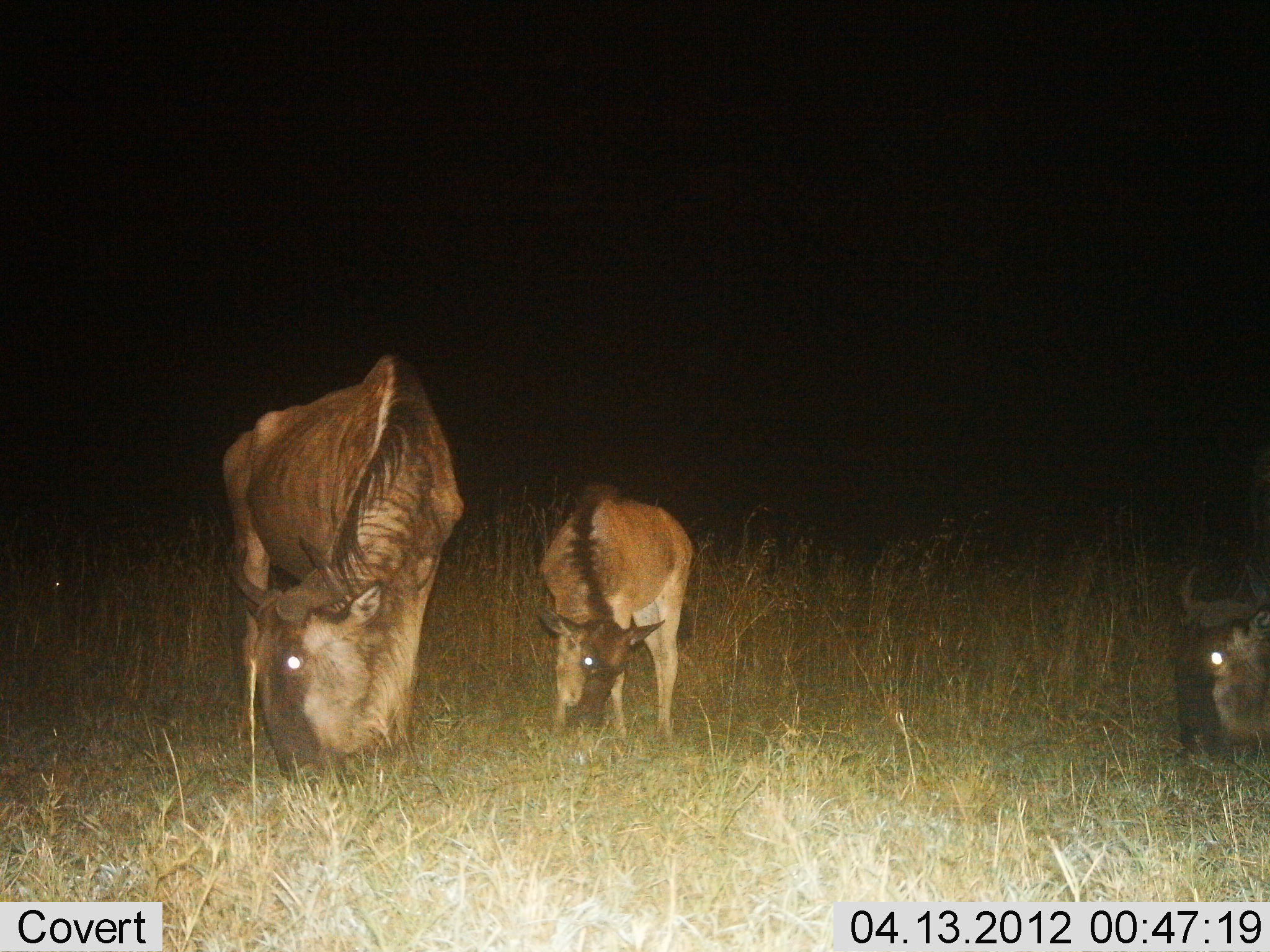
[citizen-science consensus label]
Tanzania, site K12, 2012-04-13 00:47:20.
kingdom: Animalia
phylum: Chordata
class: Mammalia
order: Artiodactyla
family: Bovidae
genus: Connochaetes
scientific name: Connochaetes taurinus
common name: blue wildebeest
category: wildebeest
Wildebeest (blue wildebeest) (Connochaetes taurinus), count 3. Behavior (volunteer vote fractions): standing 25%, resting 12%, moving 0%, interacting 0%. Young present (vote fraction): 75%. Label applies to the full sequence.